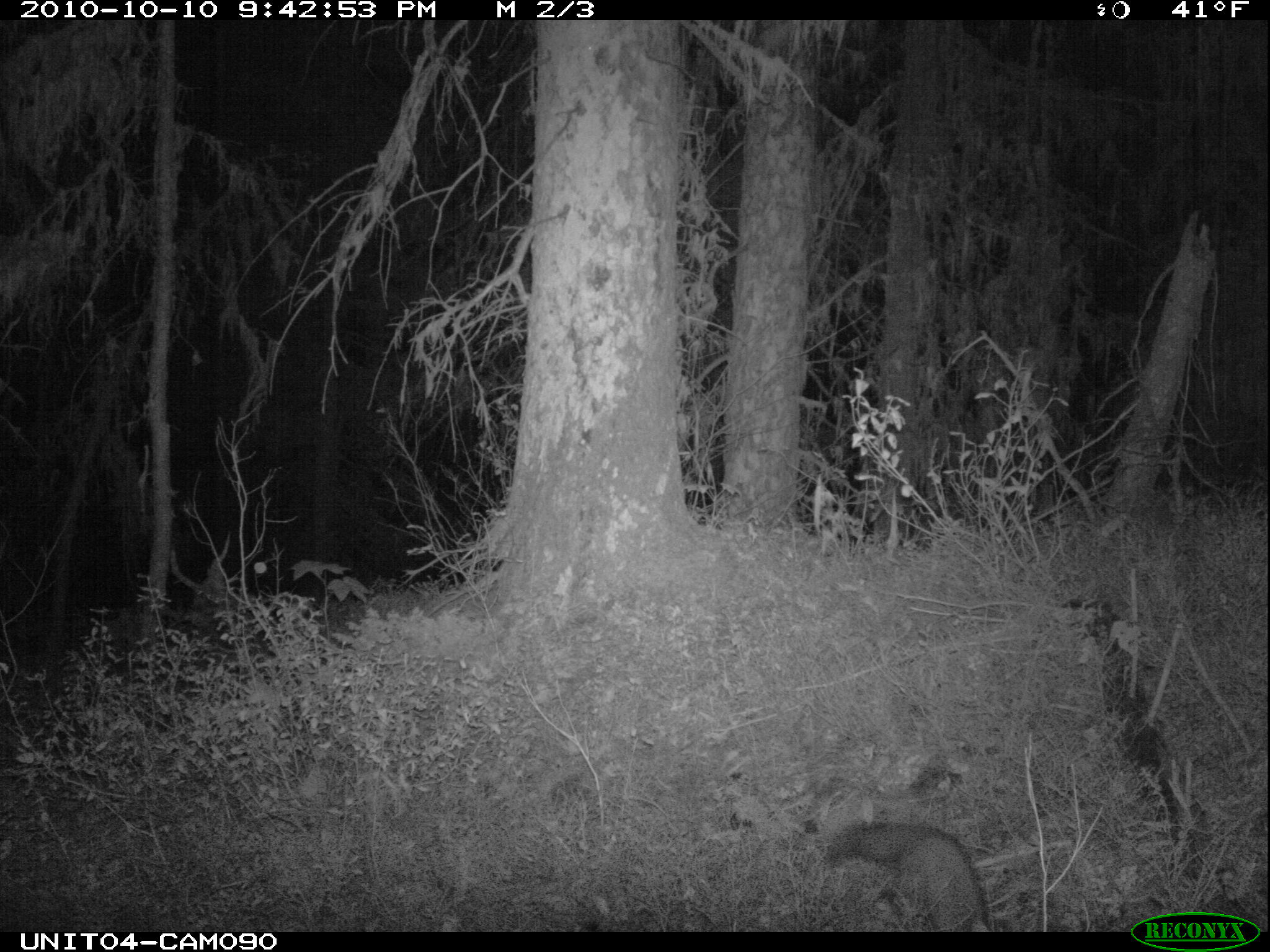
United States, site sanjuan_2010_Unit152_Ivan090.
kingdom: Animalia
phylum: Chordata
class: Mammalia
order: Carnivora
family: Mustelidae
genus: Martes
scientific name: Martes americana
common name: american marten